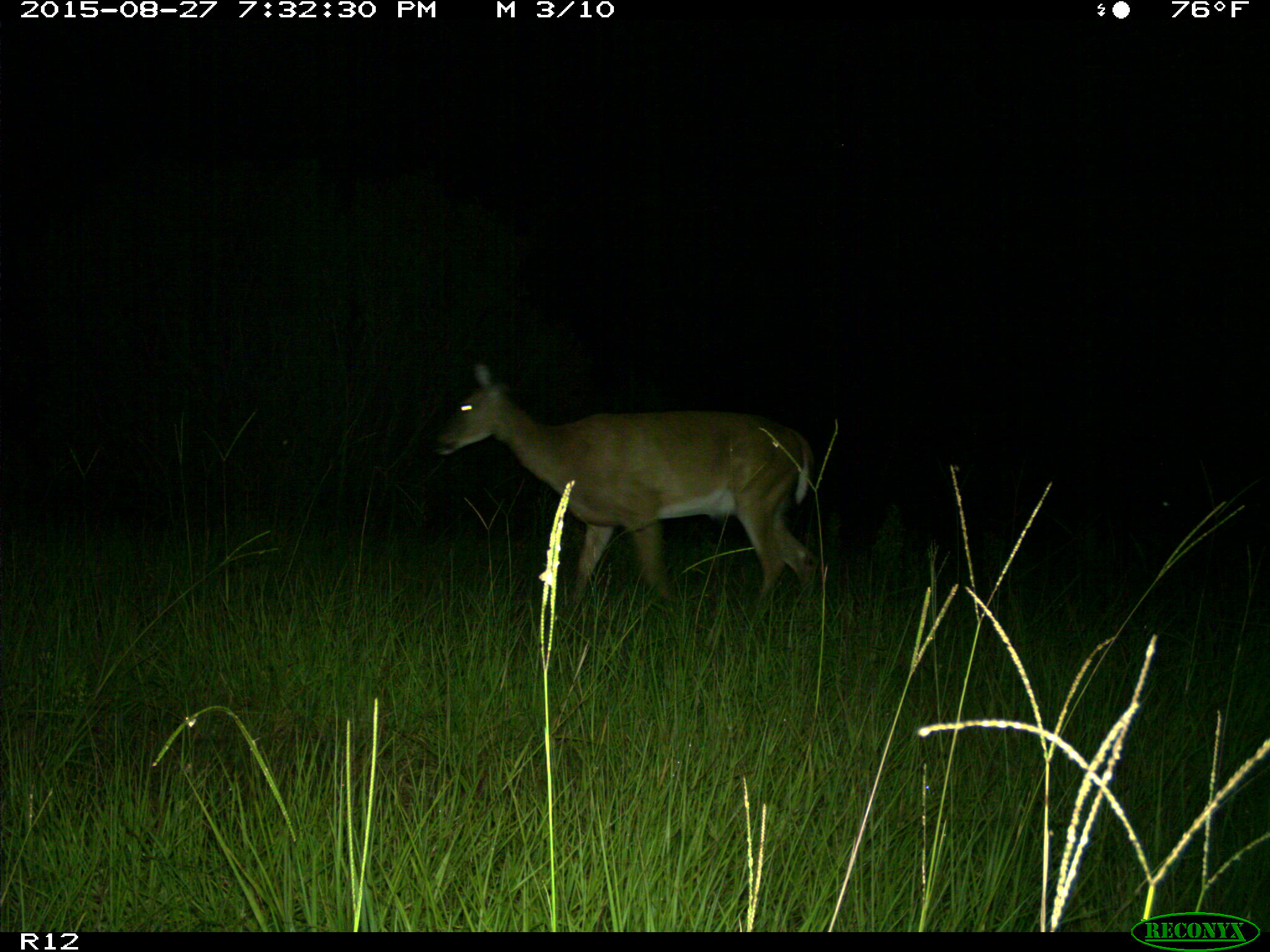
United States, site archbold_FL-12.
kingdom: Animalia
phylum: Chordata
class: Mammalia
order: Artiodactyla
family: Cervidae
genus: Odocoileus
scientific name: Odocoileus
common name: deer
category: unidentified deer